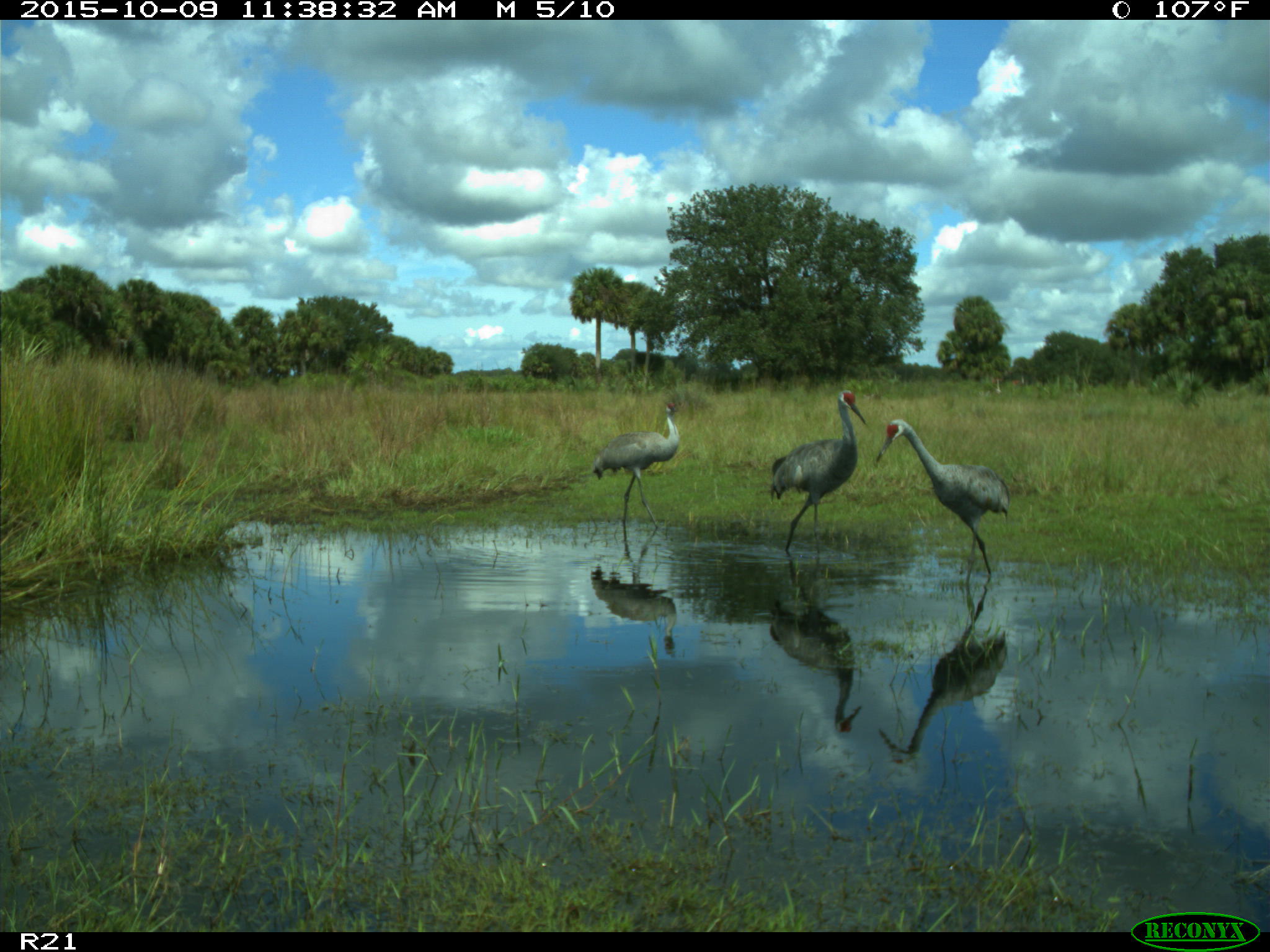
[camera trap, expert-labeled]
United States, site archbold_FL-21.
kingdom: Animalia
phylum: Chordata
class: Aves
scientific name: Aves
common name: birds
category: unidentified bird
Unidentified bird (birds) (Aves).